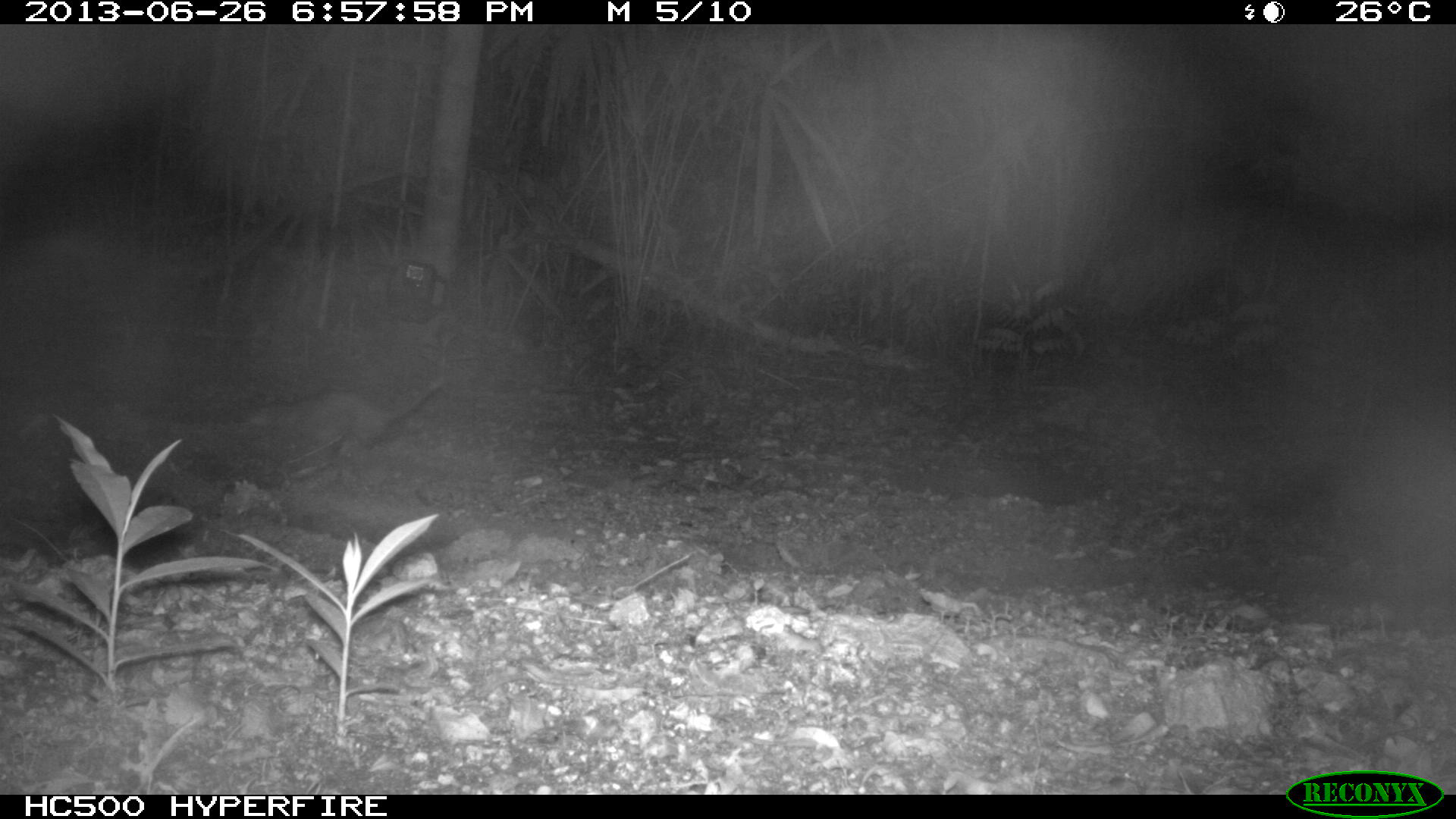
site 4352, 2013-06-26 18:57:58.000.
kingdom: Animalia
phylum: Chordata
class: Mammalia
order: Didelphimorphia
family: Didelphidae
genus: Didelphis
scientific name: Didelphis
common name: american opossums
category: didelphis sp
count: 1